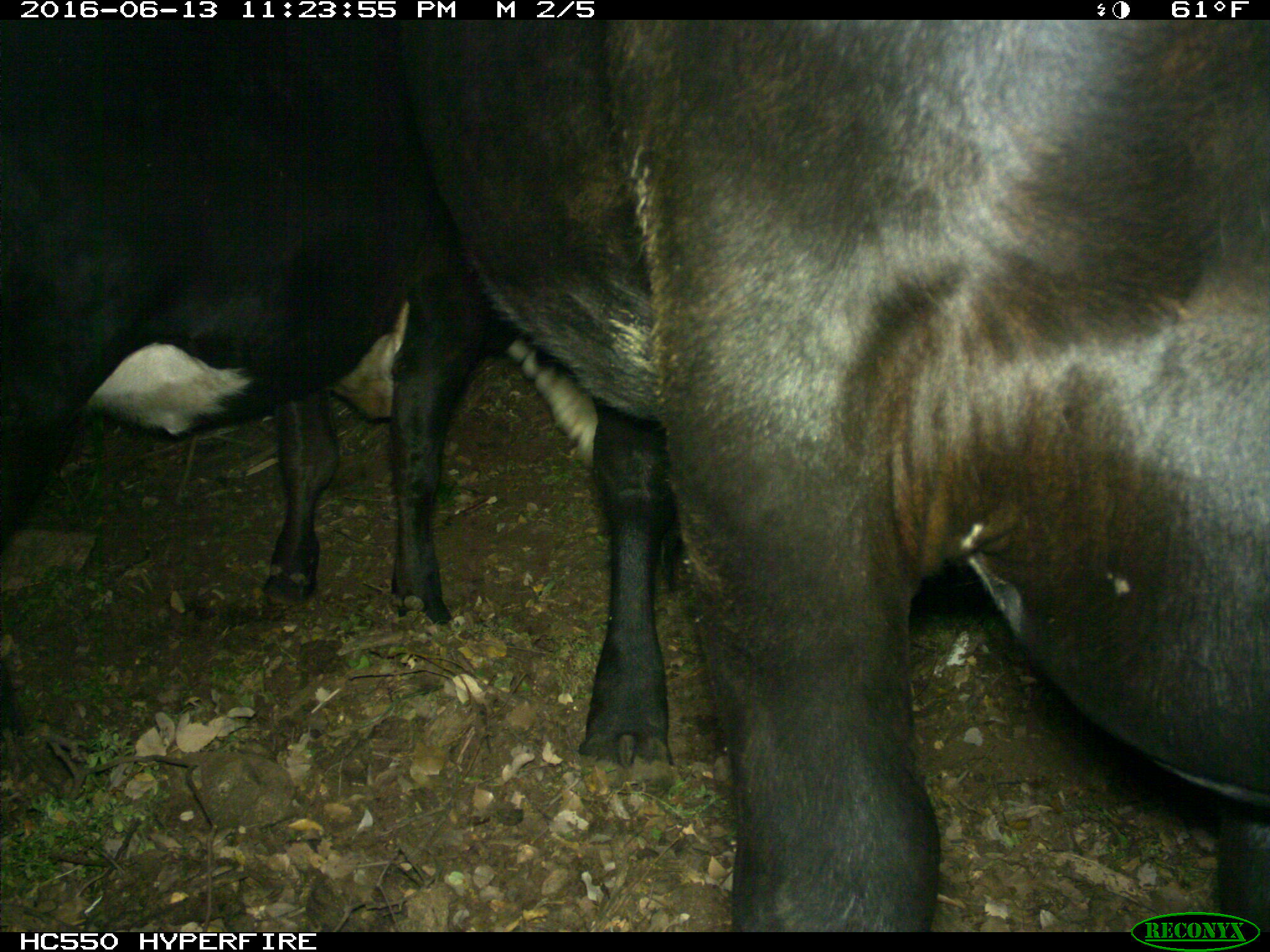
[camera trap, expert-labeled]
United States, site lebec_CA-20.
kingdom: Animalia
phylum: Chordata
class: Mammalia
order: Artiodactyla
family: Bovidae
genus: Bos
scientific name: Bos taurus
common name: domestic cow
Bos taurus (domestic cow).